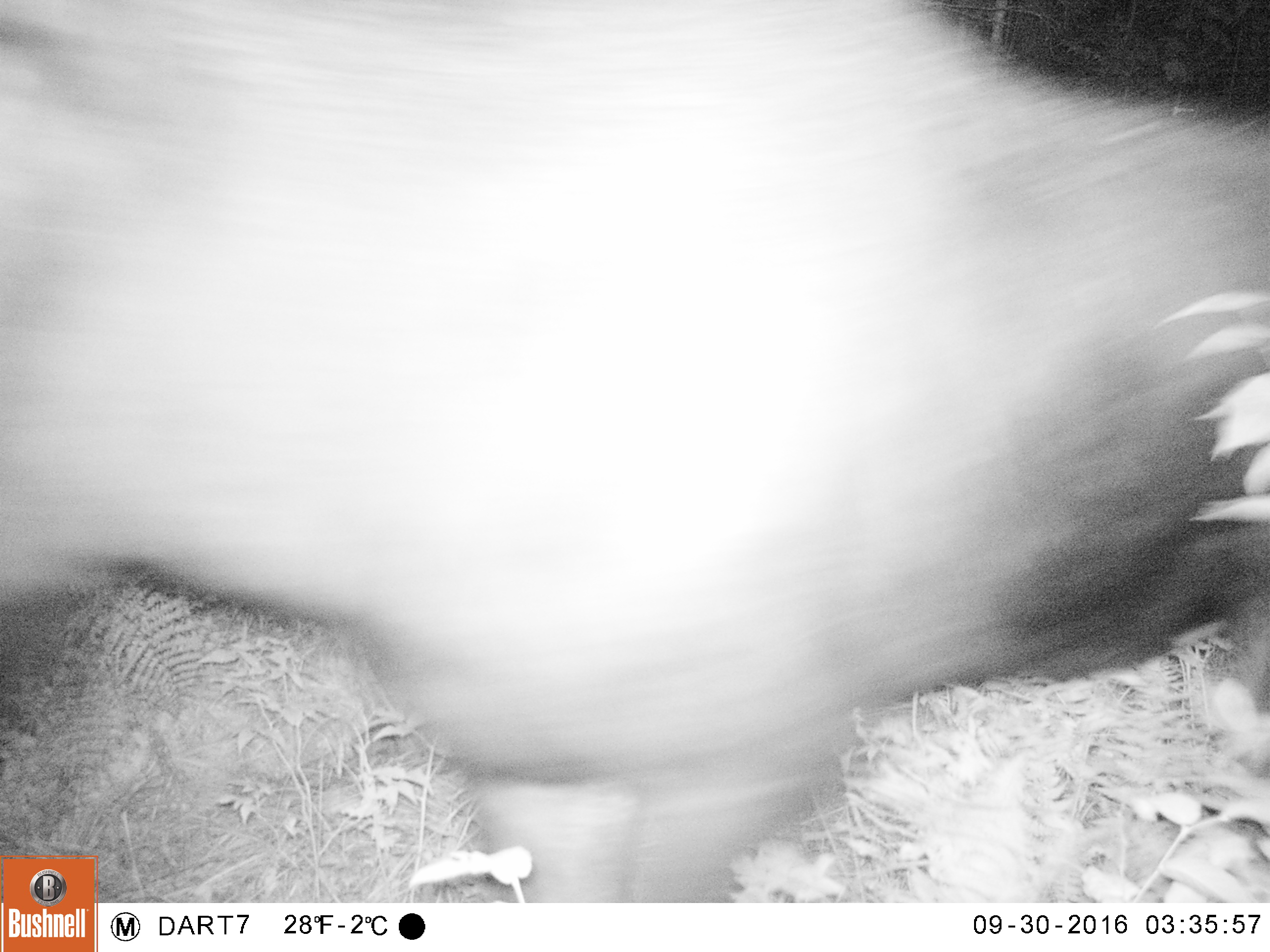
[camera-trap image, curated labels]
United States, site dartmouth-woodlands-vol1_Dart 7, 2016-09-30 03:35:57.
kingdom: Animalia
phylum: Chordata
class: Mammalia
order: Artiodactyla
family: Cervidae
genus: Alces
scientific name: Alces alces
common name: moose